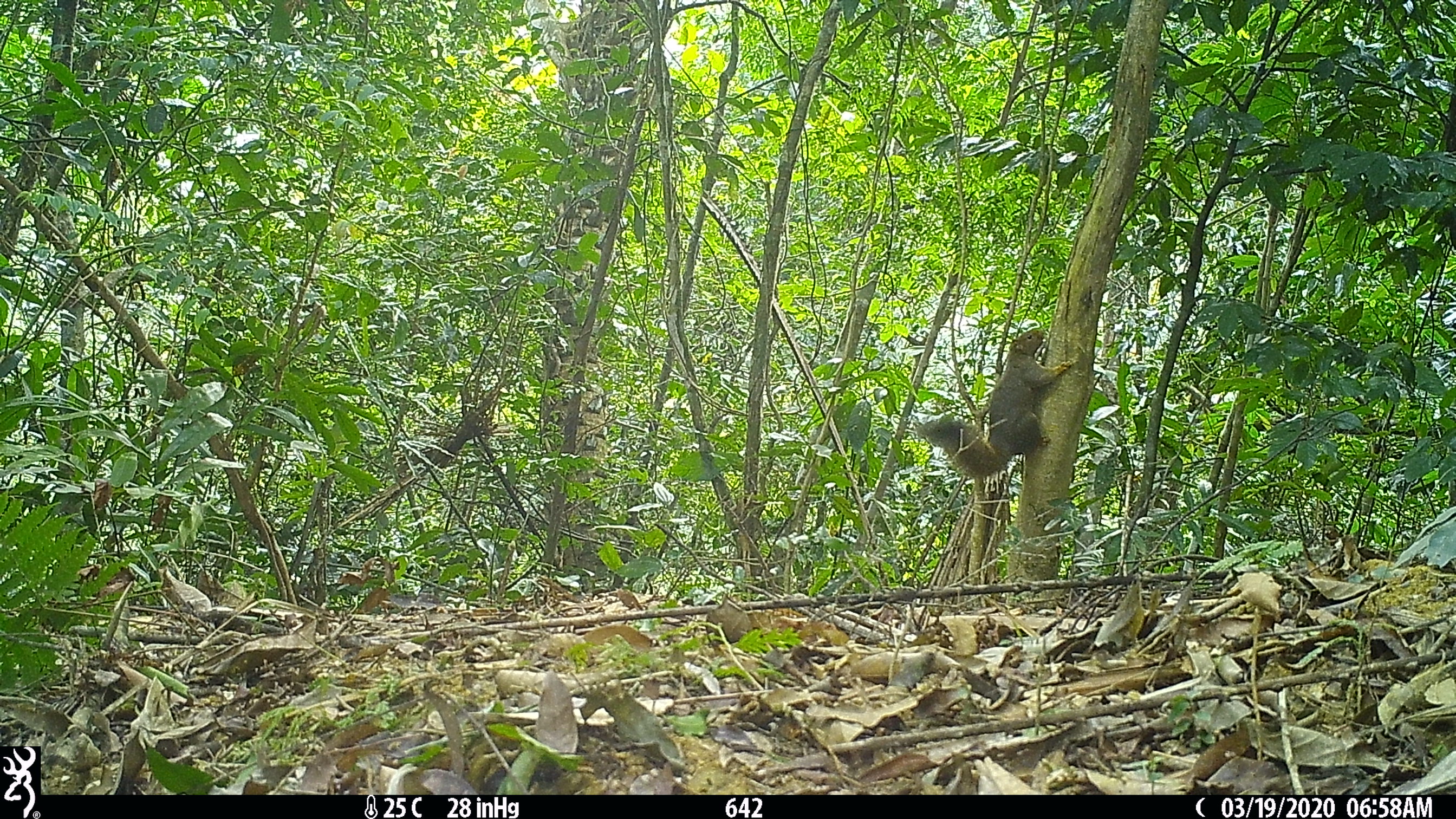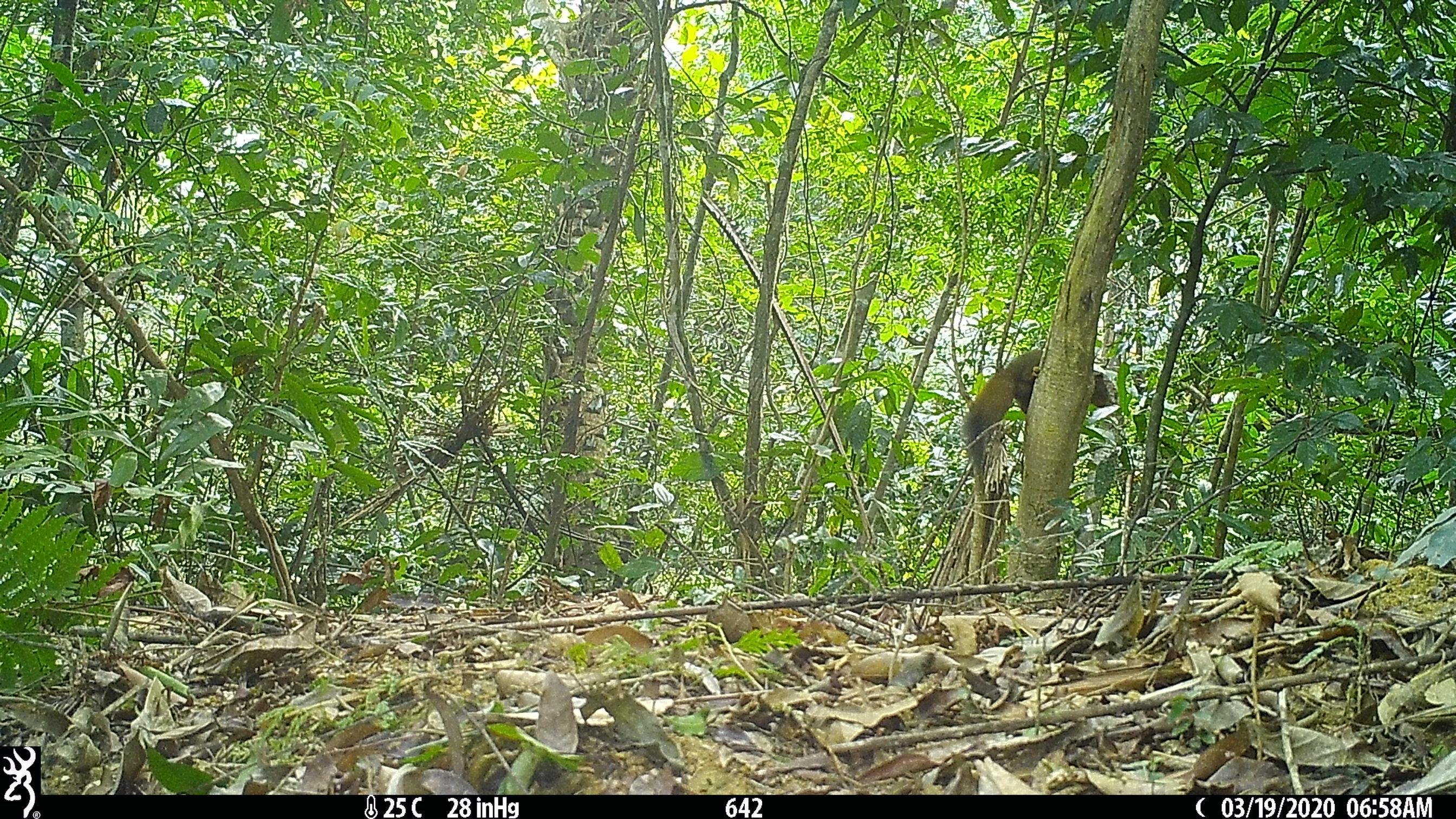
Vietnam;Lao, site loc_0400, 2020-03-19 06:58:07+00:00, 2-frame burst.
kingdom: Animalia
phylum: Chordata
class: Mammalia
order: Rodentia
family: Sciuridae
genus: Callosciurus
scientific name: Callosciurus erythraeus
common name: pallas's squirrel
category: pallass squirrel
Pallass squirrel (pallas's squirrel) (Callosciurus erythraeus). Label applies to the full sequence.